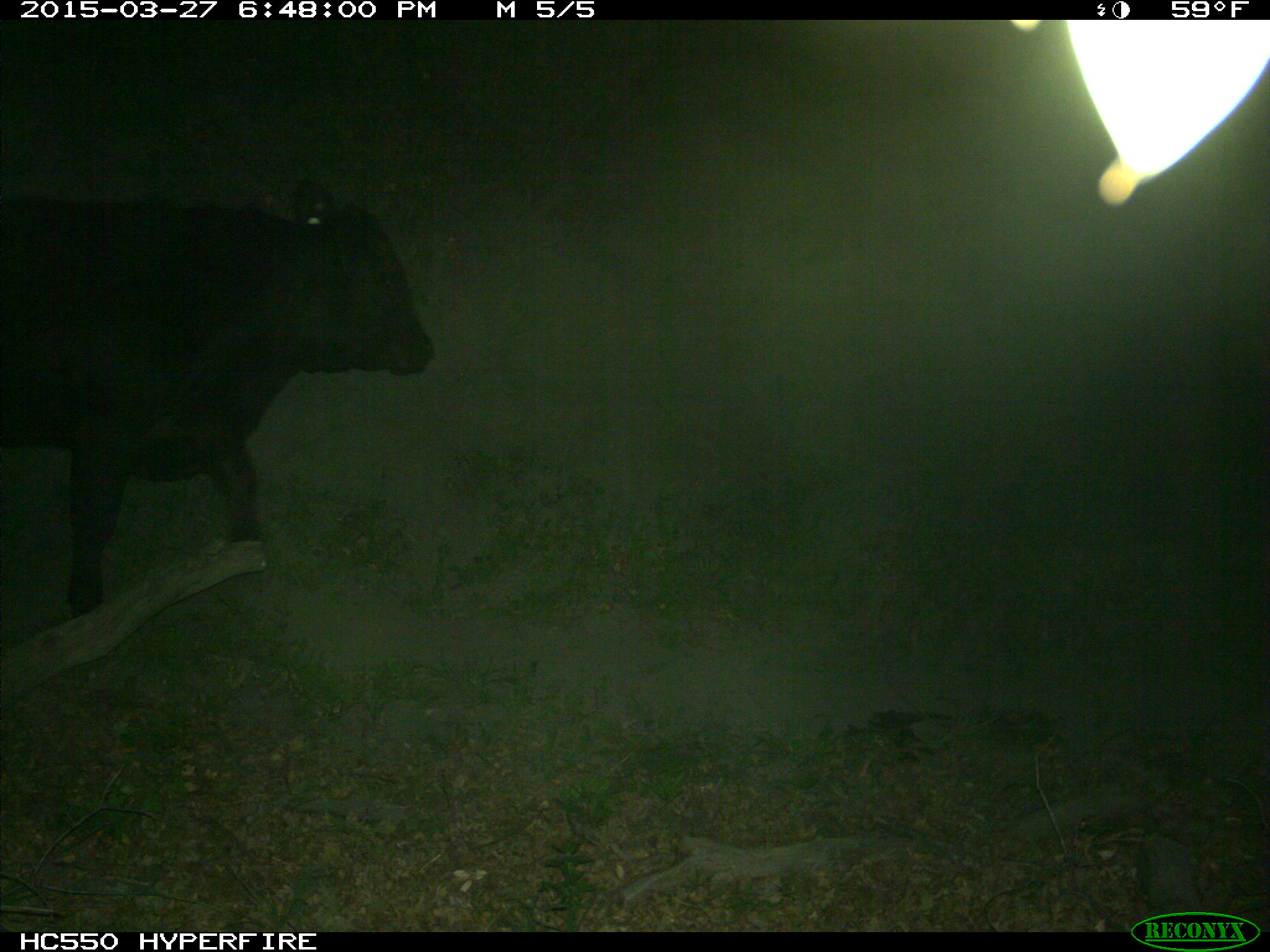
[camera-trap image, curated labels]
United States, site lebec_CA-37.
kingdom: Animalia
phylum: Chordata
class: Mammalia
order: Artiodactyla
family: Bovidae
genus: Bos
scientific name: Bos taurus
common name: domestic cow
Bos taurus (domestic cow).